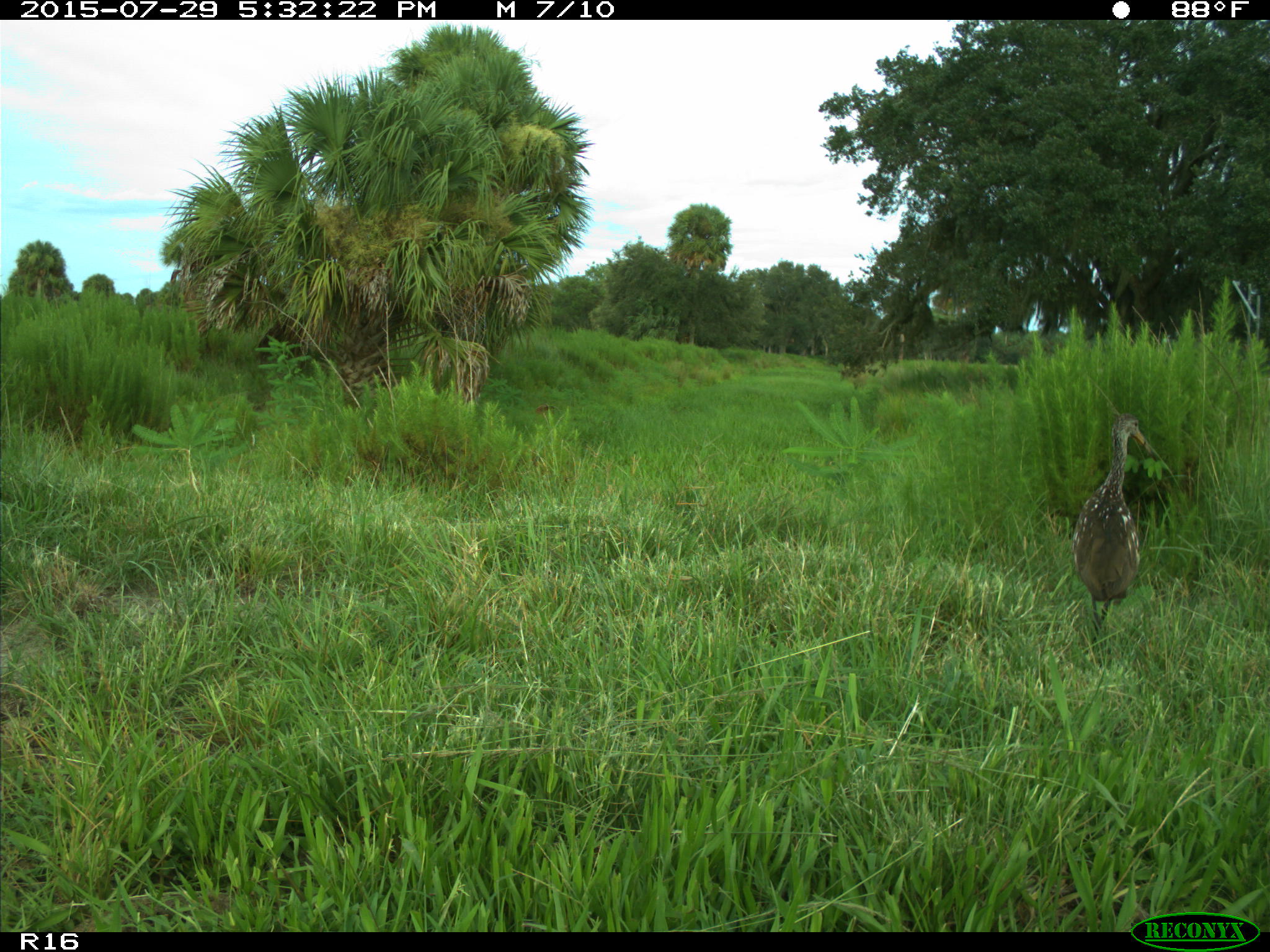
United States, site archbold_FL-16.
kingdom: Animalia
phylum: Chordata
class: Aves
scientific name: Aves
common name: birds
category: unidentified bird